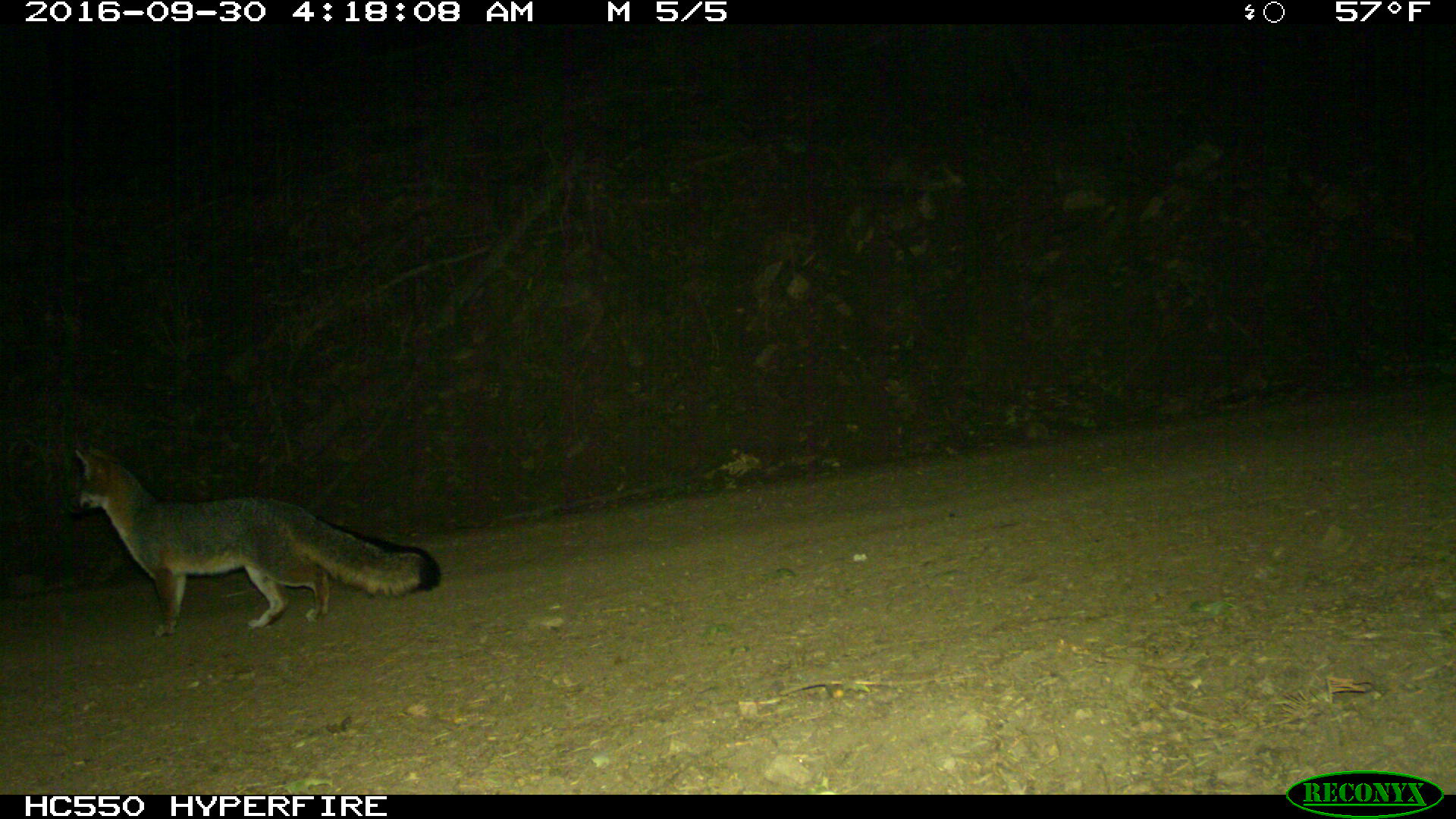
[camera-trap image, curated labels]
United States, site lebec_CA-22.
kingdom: Animalia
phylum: Chordata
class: Mammalia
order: Carnivora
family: Canidae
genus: Urocyon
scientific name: Urocyon cinereoargenteus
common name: gray fox